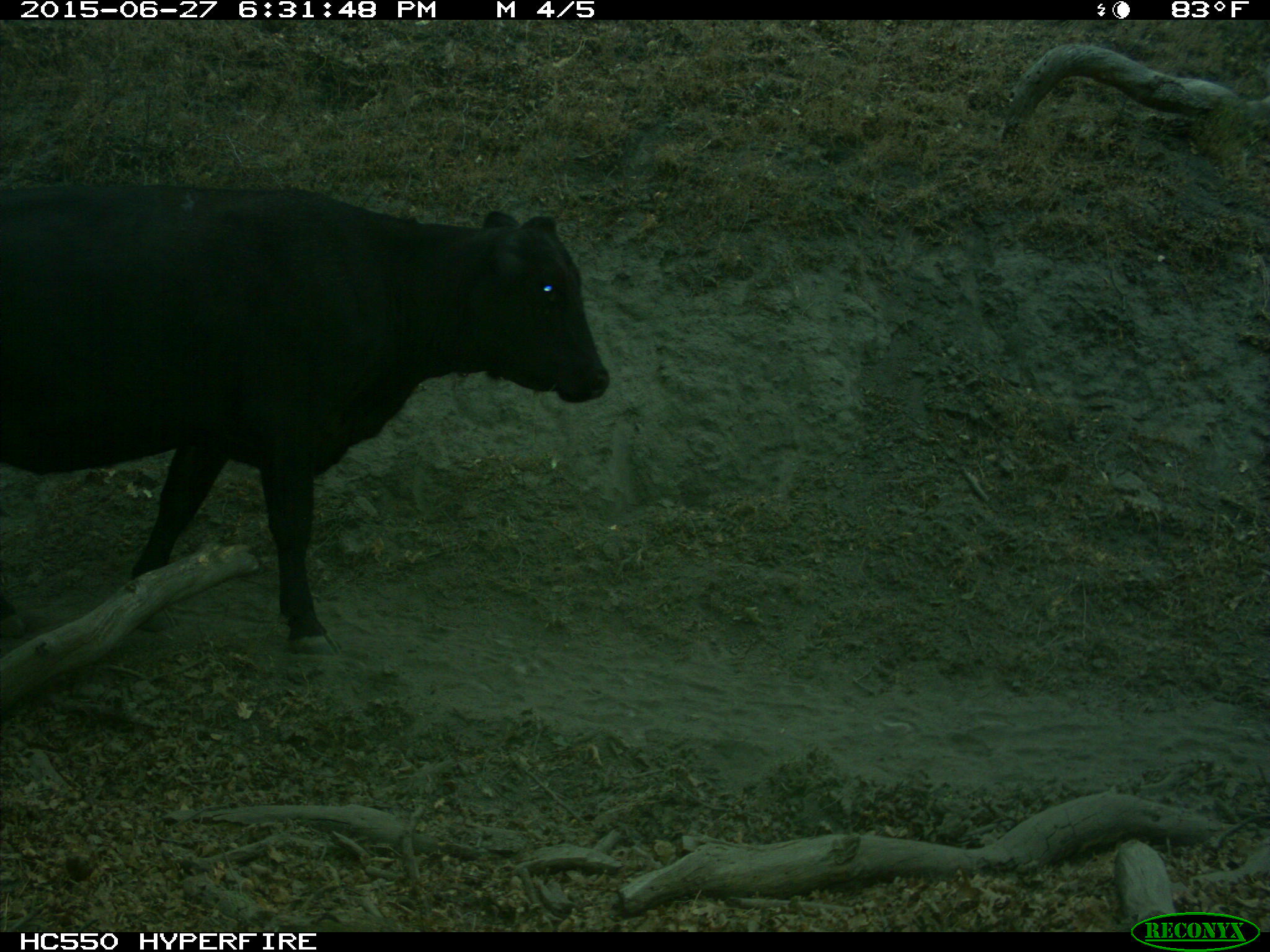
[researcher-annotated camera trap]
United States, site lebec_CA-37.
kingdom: Animalia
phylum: Chordata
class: Mammalia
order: Artiodactyla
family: Bovidae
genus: Bos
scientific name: Bos taurus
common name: domestic cow